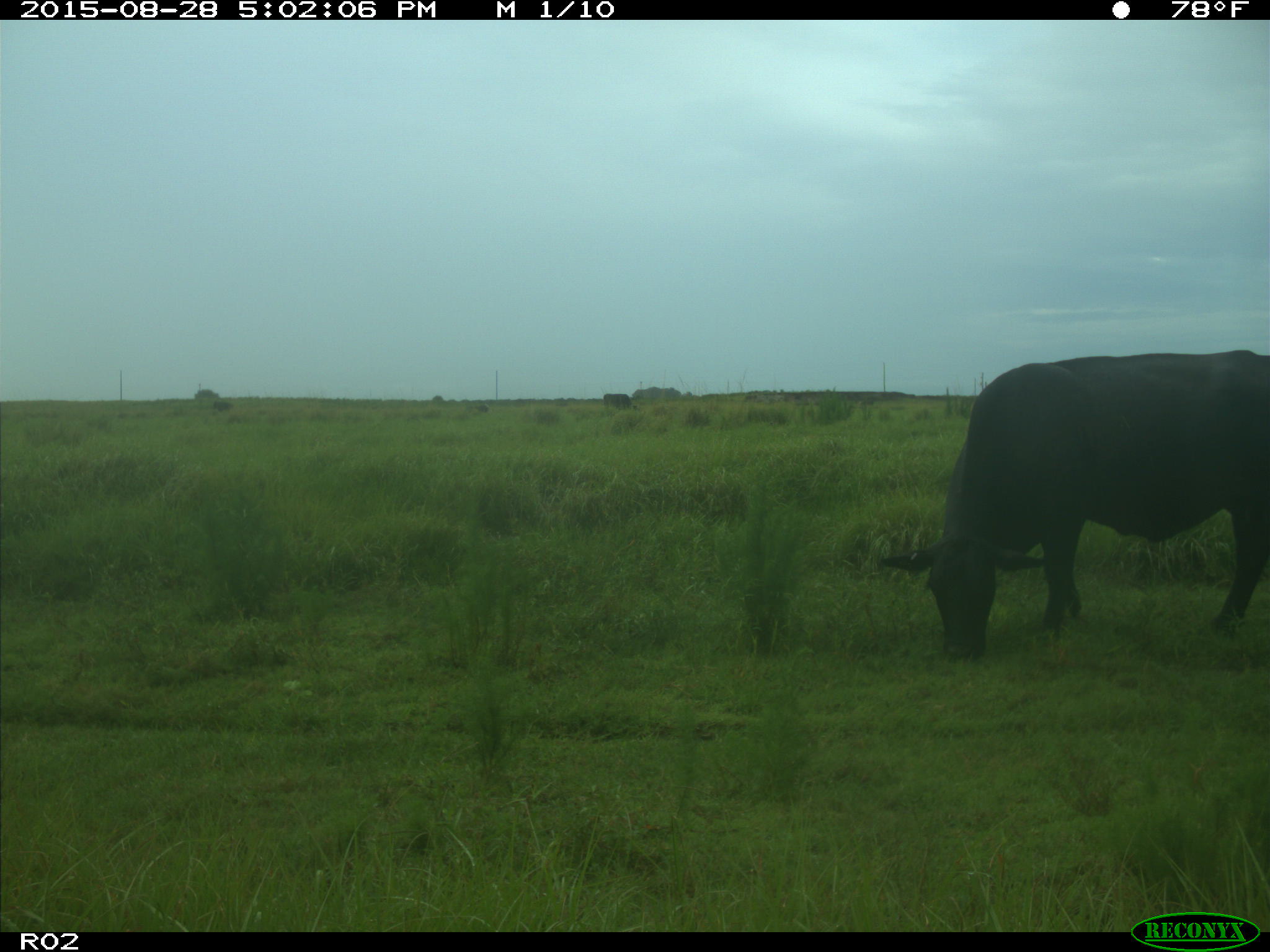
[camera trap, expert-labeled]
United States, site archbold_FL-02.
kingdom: Animalia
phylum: Chordata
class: Mammalia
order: Artiodactyla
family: Bovidae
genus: Bos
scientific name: Bos taurus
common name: domestic cow